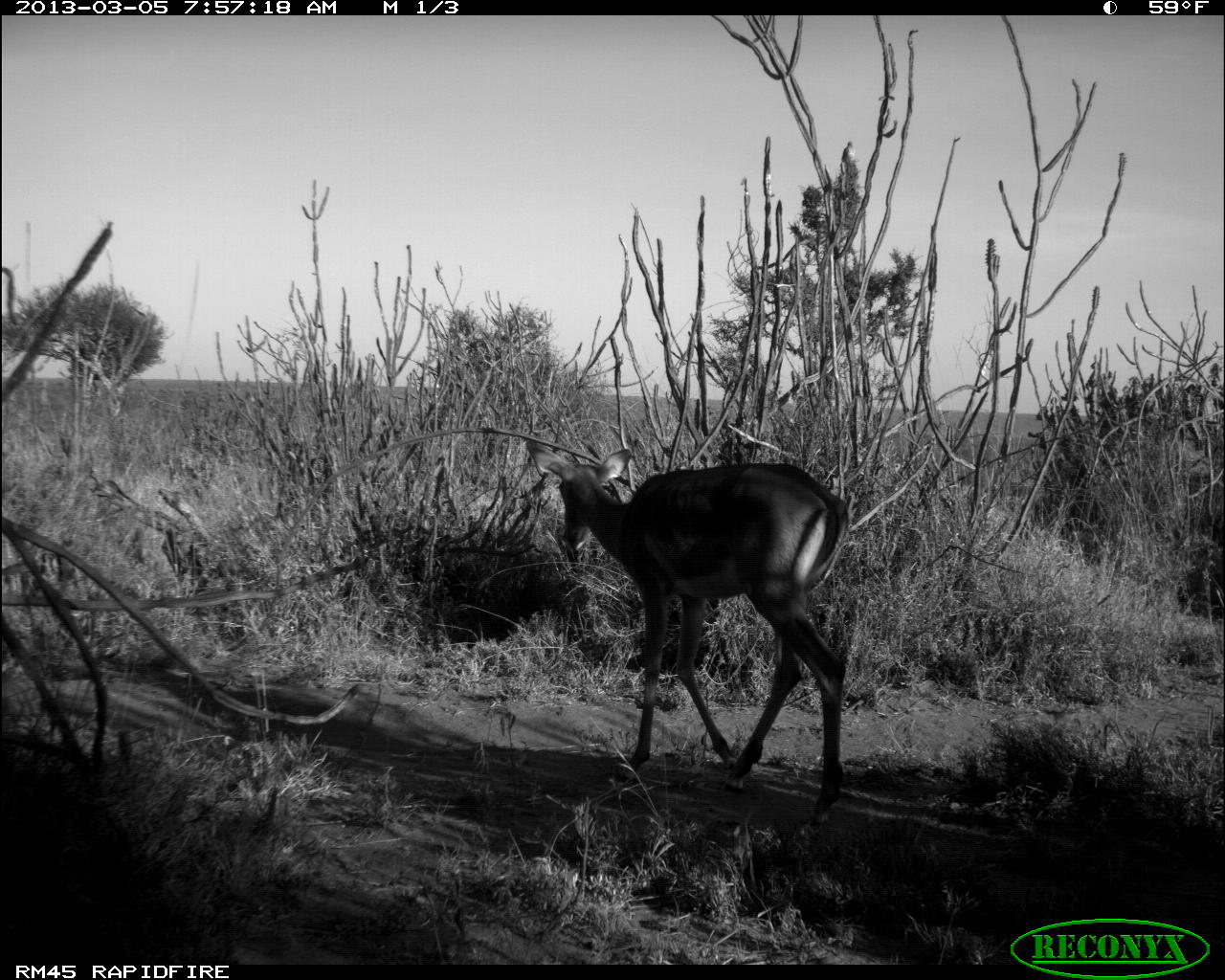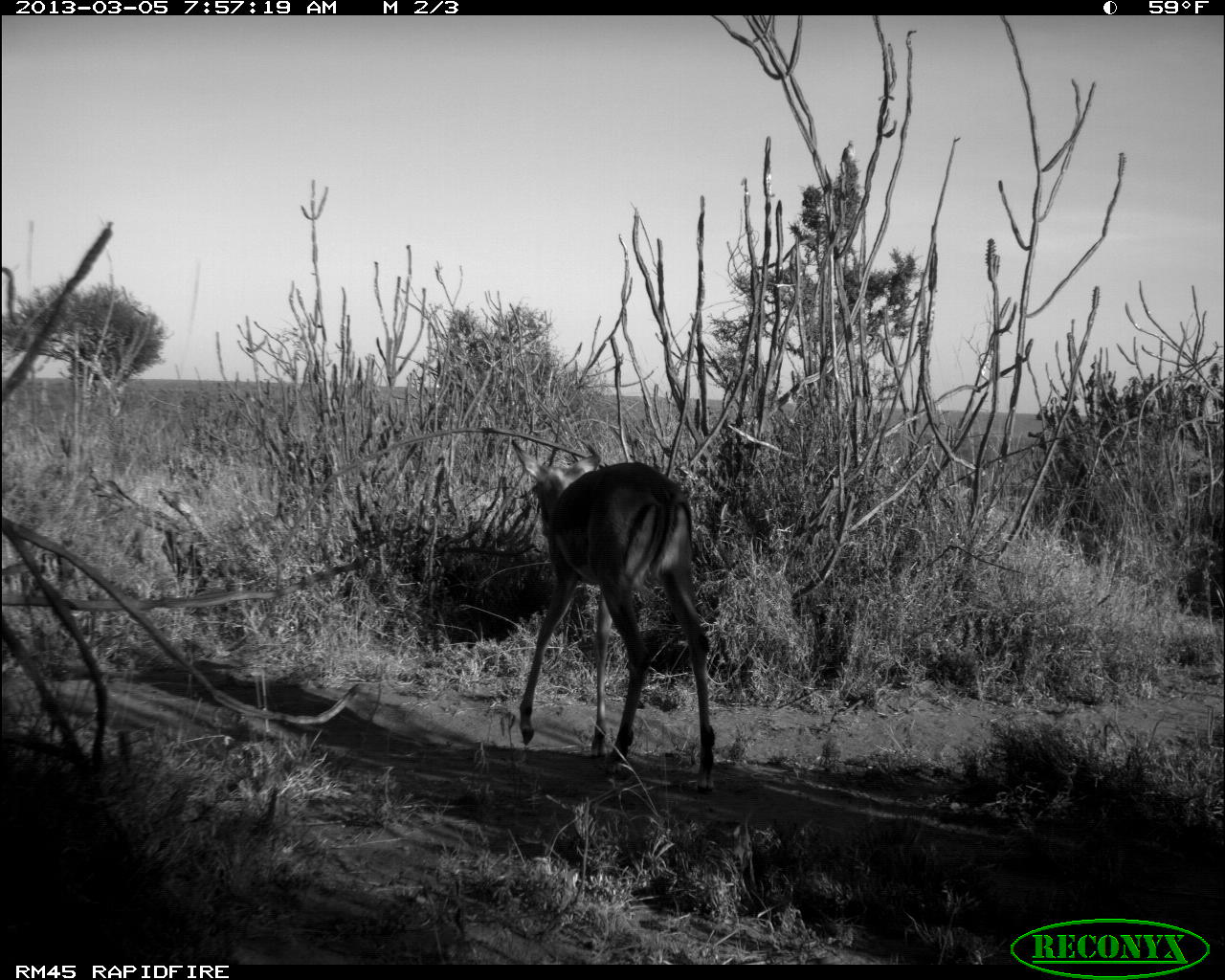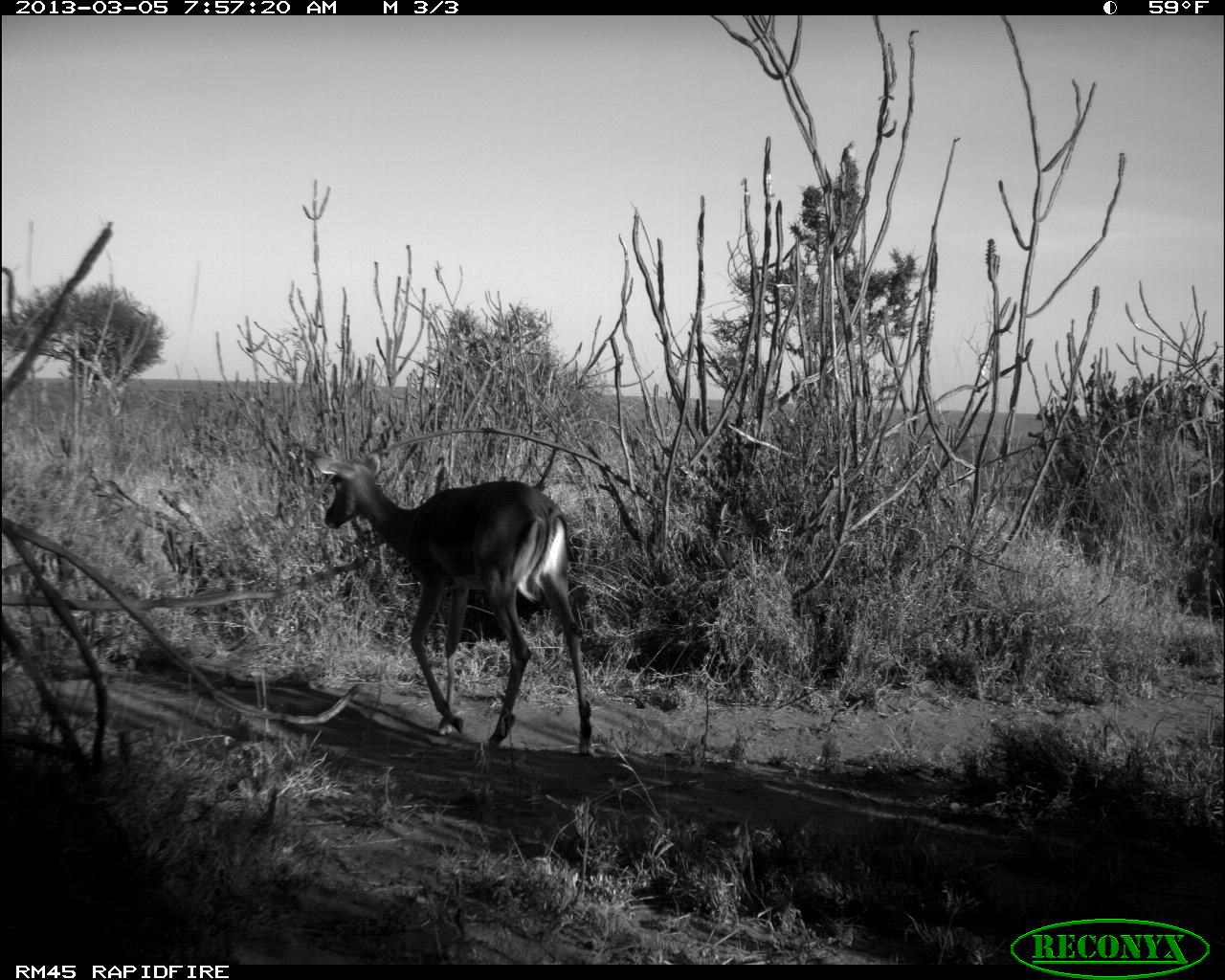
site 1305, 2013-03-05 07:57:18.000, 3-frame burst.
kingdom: Animalia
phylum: Chordata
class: Mammalia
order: Artiodactyla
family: Bovidae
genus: Aepyceros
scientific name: Aepyceros melampus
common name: impala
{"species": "Aepyceros melampus (impala)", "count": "1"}